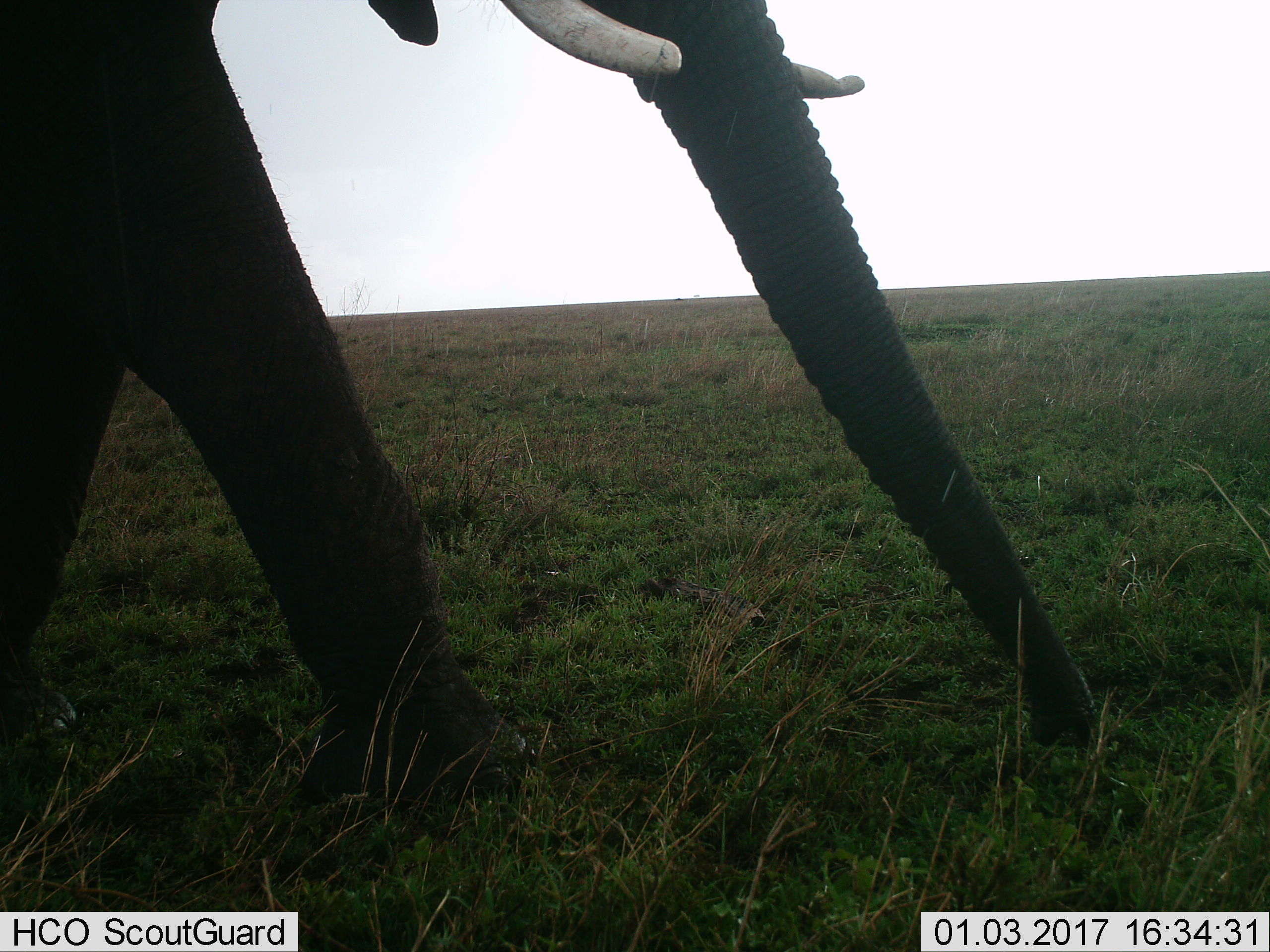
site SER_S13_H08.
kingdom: Animalia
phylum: Chordata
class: Mammalia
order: Proboscidea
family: Elephantidae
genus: Loxodonta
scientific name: Loxodonta africana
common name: african bush elephant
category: elephant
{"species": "elephant (african bush elephant) (Loxodonta africana)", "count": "1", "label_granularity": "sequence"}